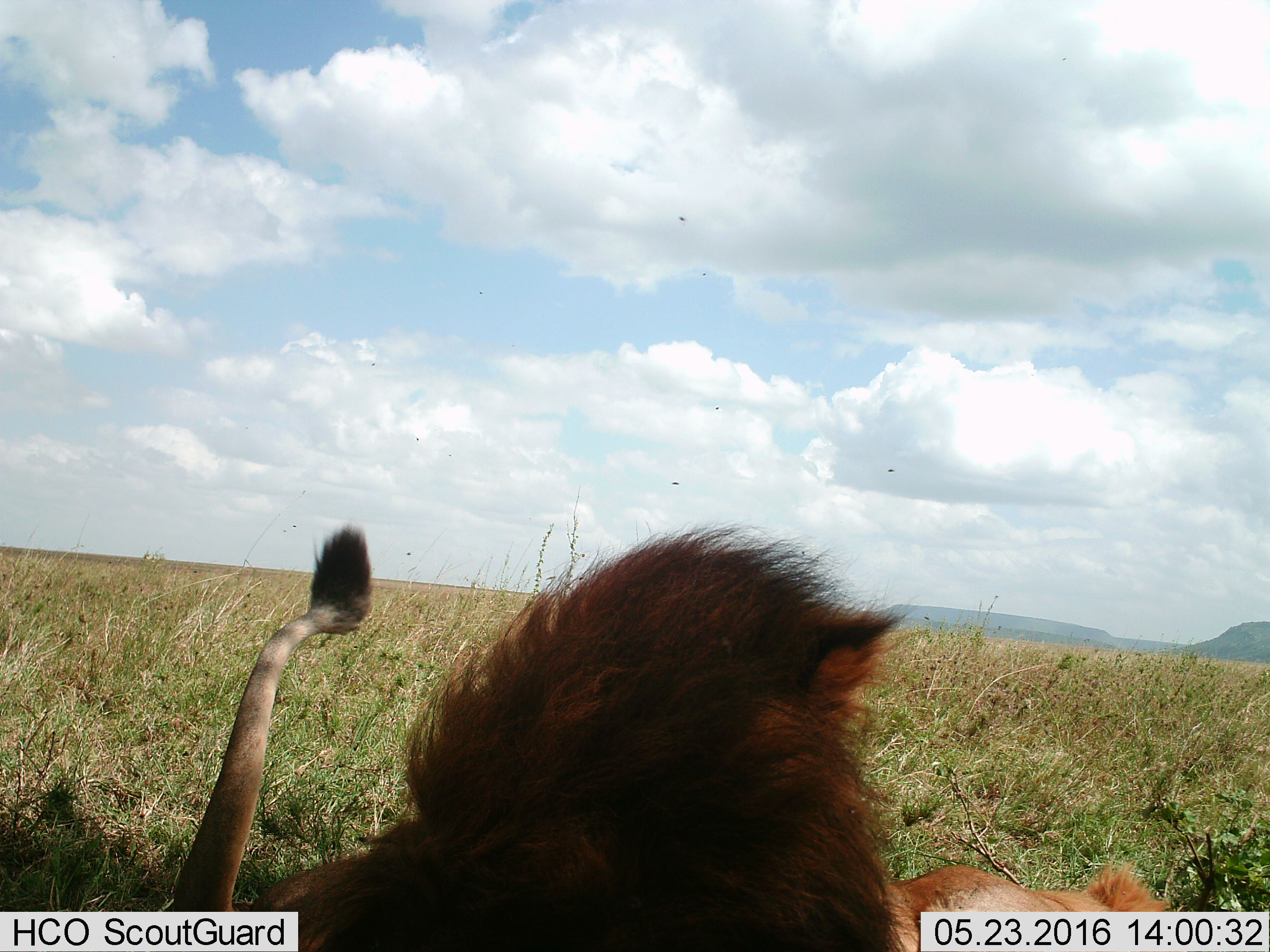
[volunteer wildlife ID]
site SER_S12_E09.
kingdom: Animalia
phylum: Chordata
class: Mammalia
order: Carnivora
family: Felidae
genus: Panthera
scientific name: Panthera leo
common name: lion male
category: lionmale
Lionmale (lion male) (Panthera leo), count 1. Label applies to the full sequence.